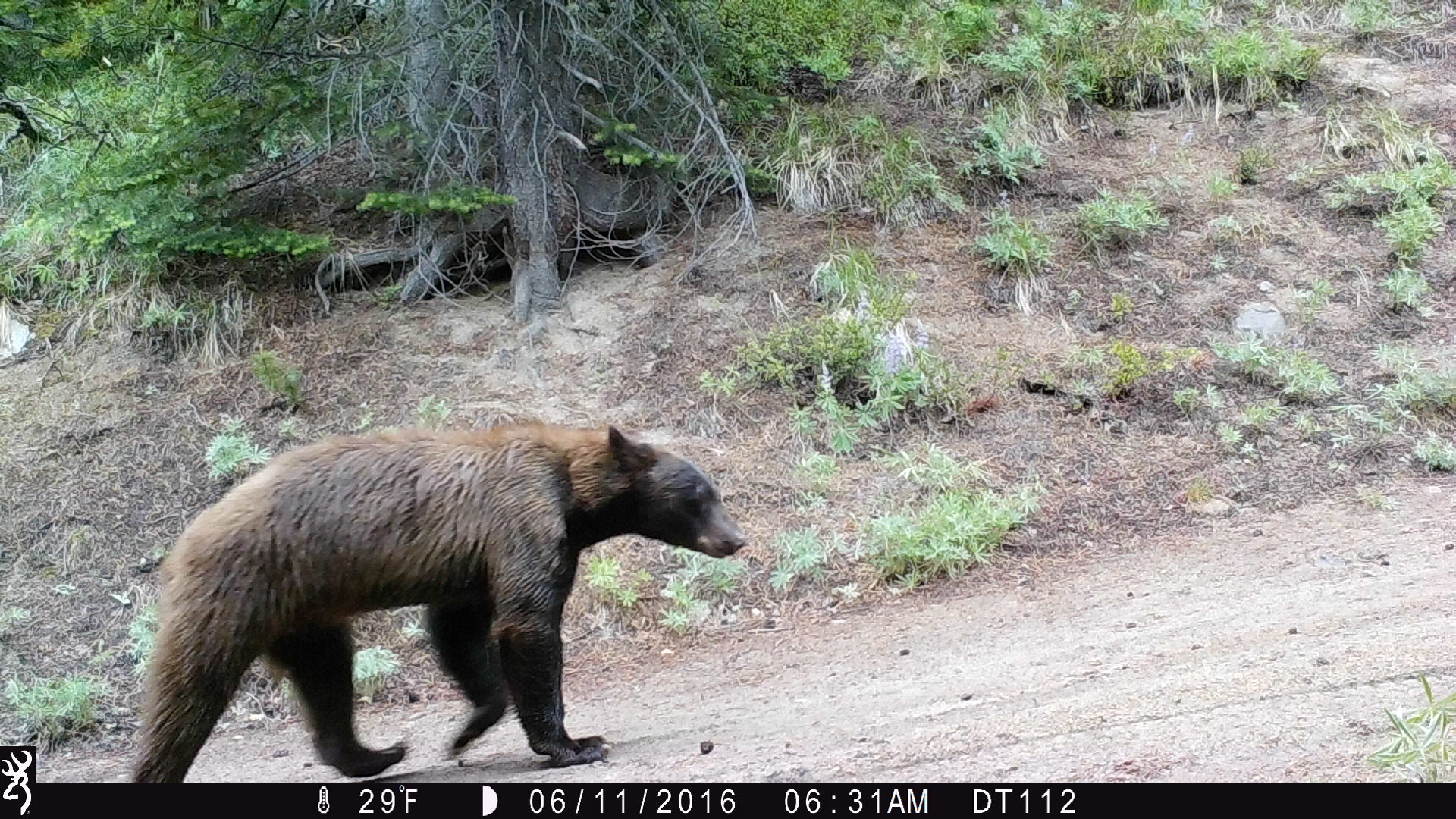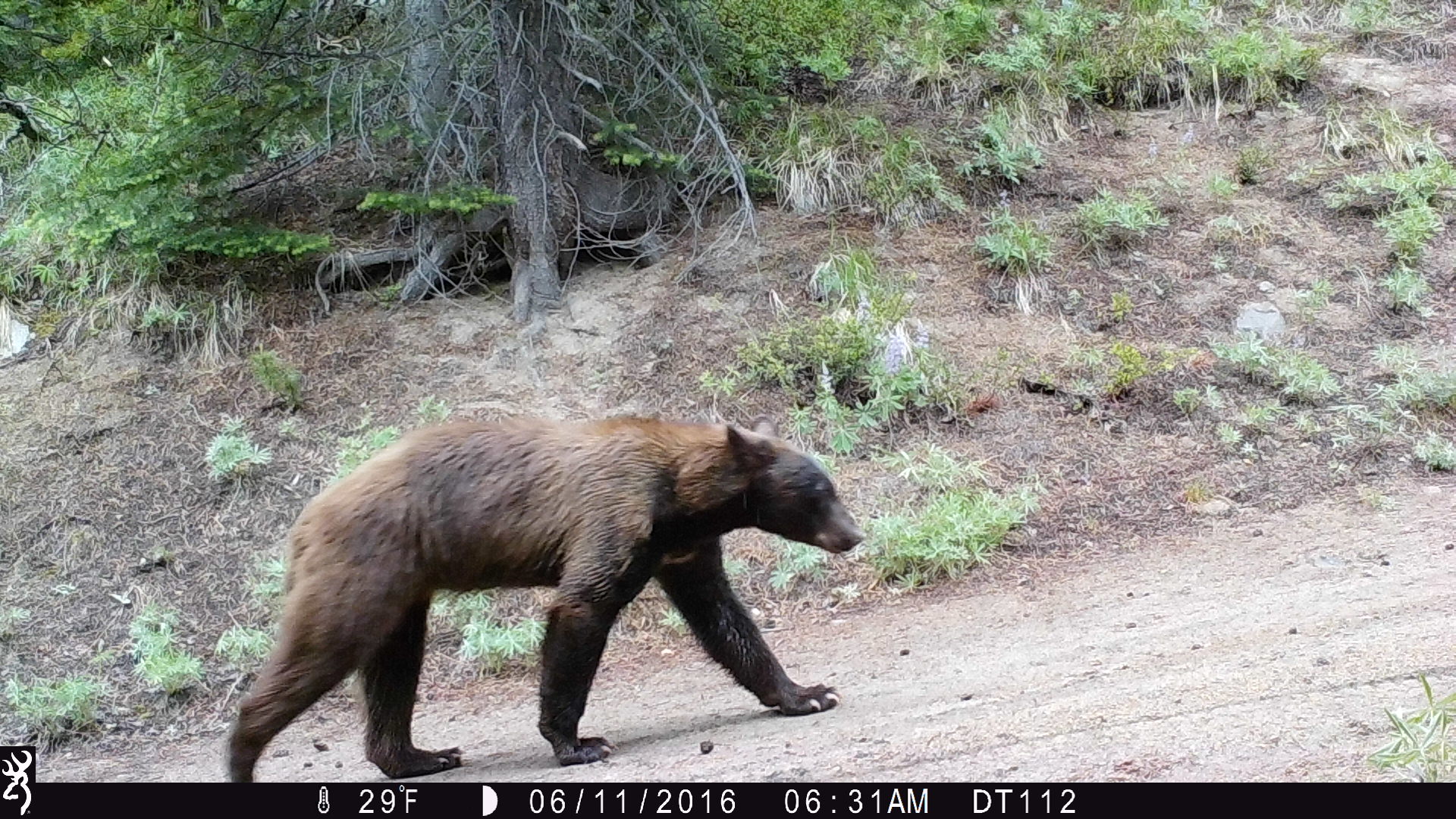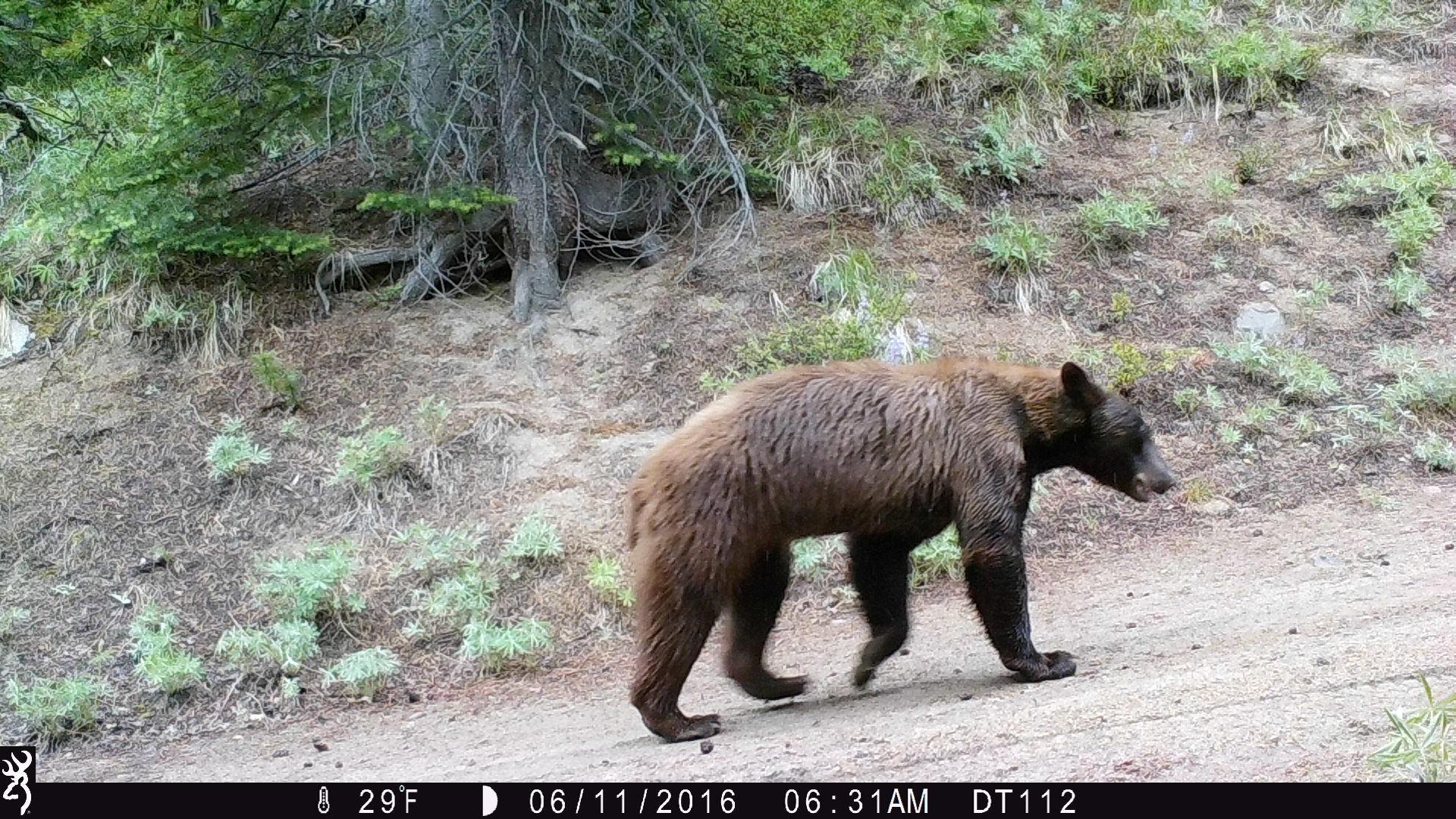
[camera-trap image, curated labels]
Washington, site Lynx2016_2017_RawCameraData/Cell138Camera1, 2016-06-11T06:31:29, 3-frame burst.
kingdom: Animalia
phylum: Chordata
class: Mammalia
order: Carnivora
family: Ursidae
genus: Ursus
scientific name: Ursus americanus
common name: american black bear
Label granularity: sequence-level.